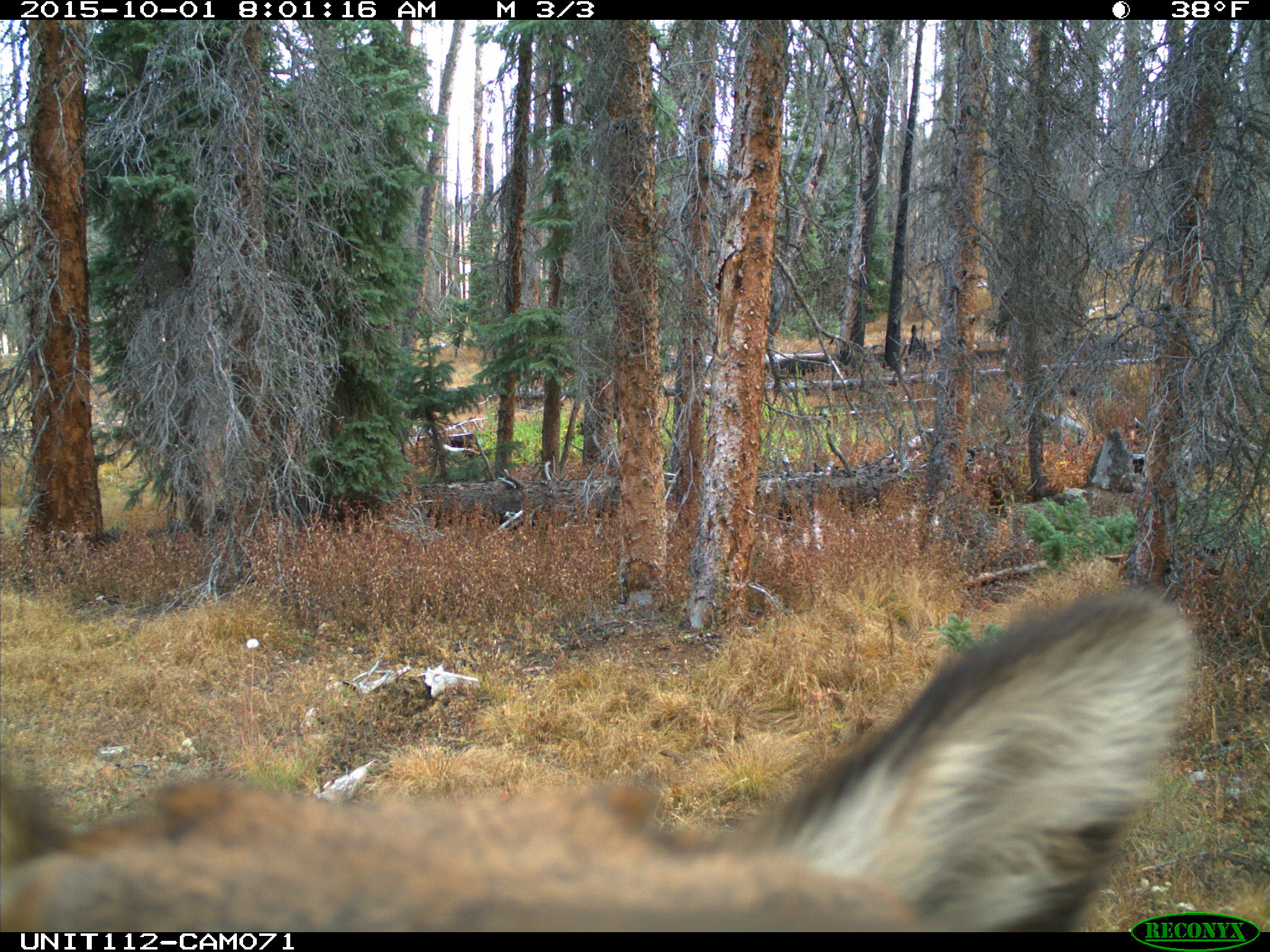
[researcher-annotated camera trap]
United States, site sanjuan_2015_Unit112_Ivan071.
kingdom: Animalia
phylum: Chordata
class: Mammalia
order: Artiodactyla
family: Cervidae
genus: Cervus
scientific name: Cervus elaphus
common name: red deer